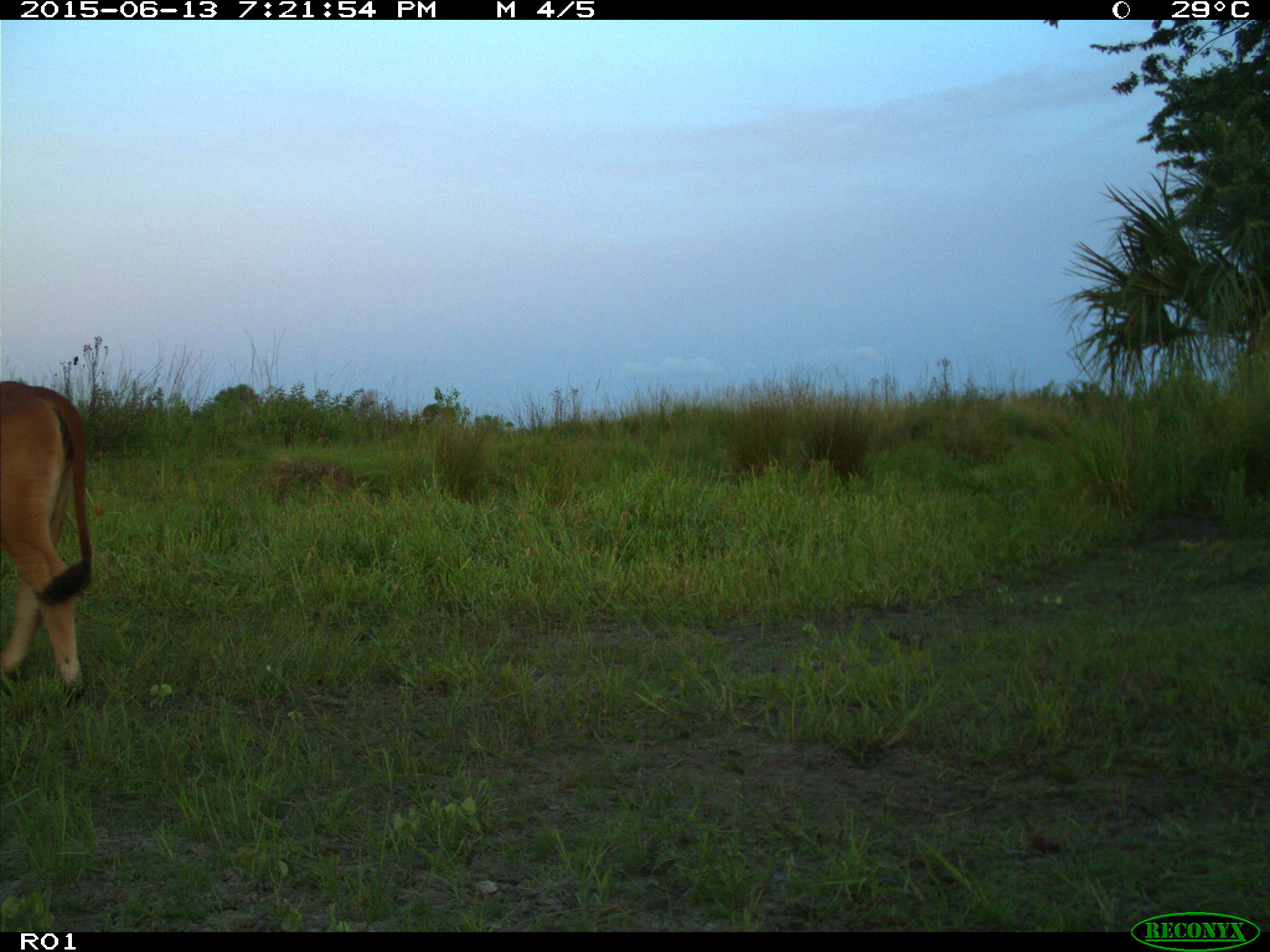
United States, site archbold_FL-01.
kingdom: Animalia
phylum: Chordata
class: Mammalia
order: Artiodactyla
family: Bovidae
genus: Bos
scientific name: Bos taurus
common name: domestic cow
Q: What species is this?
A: Bos taurus (domestic cow).